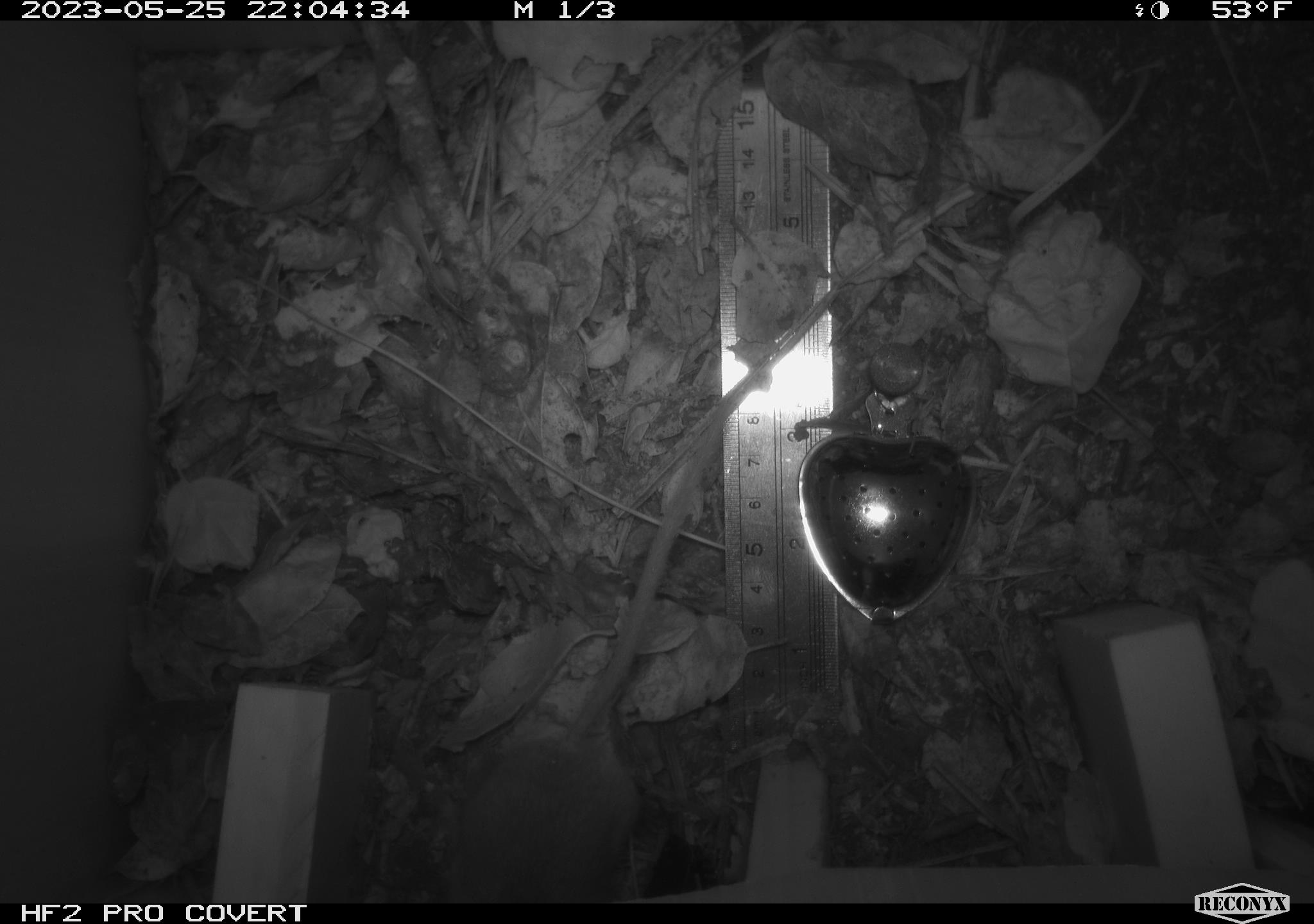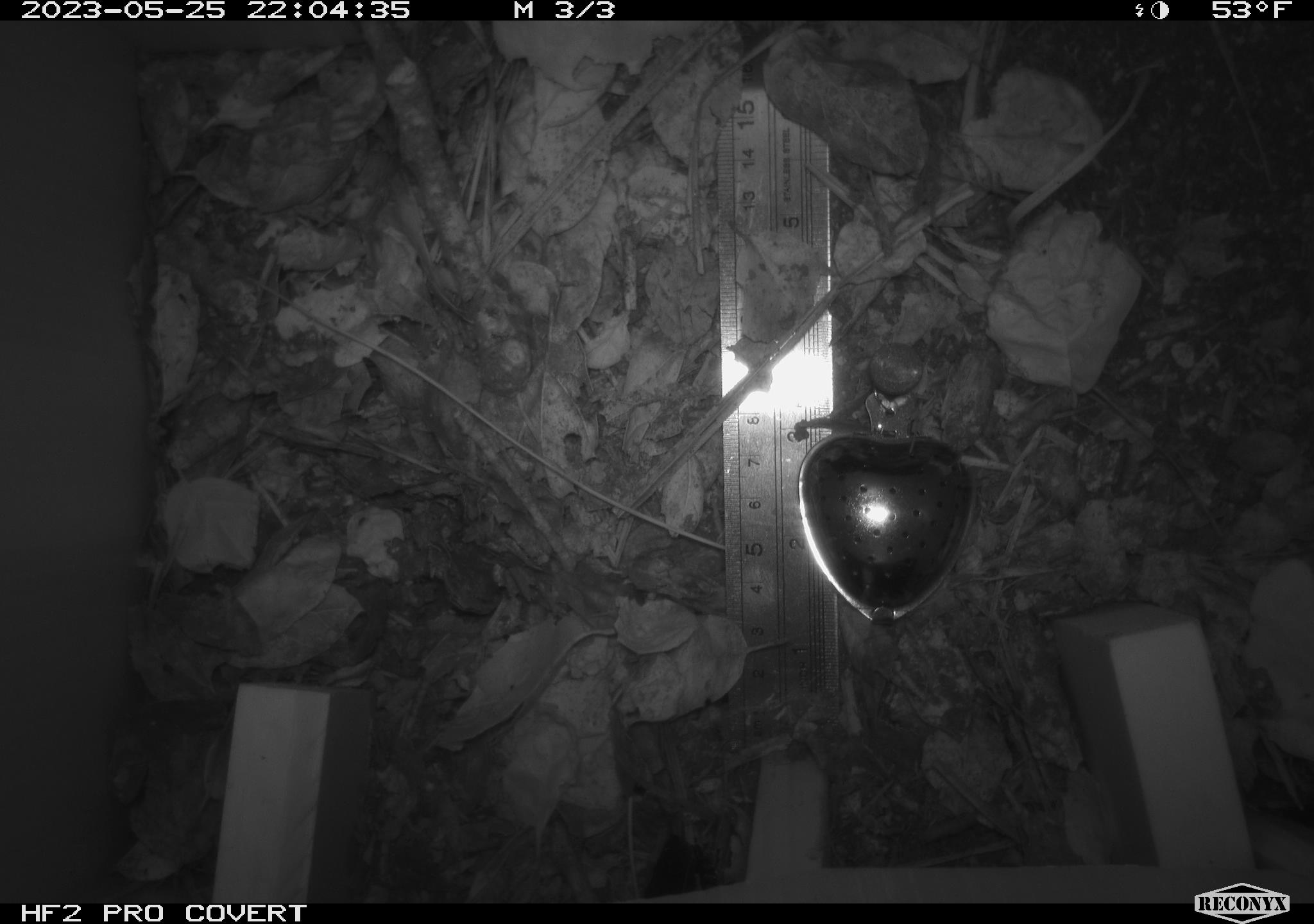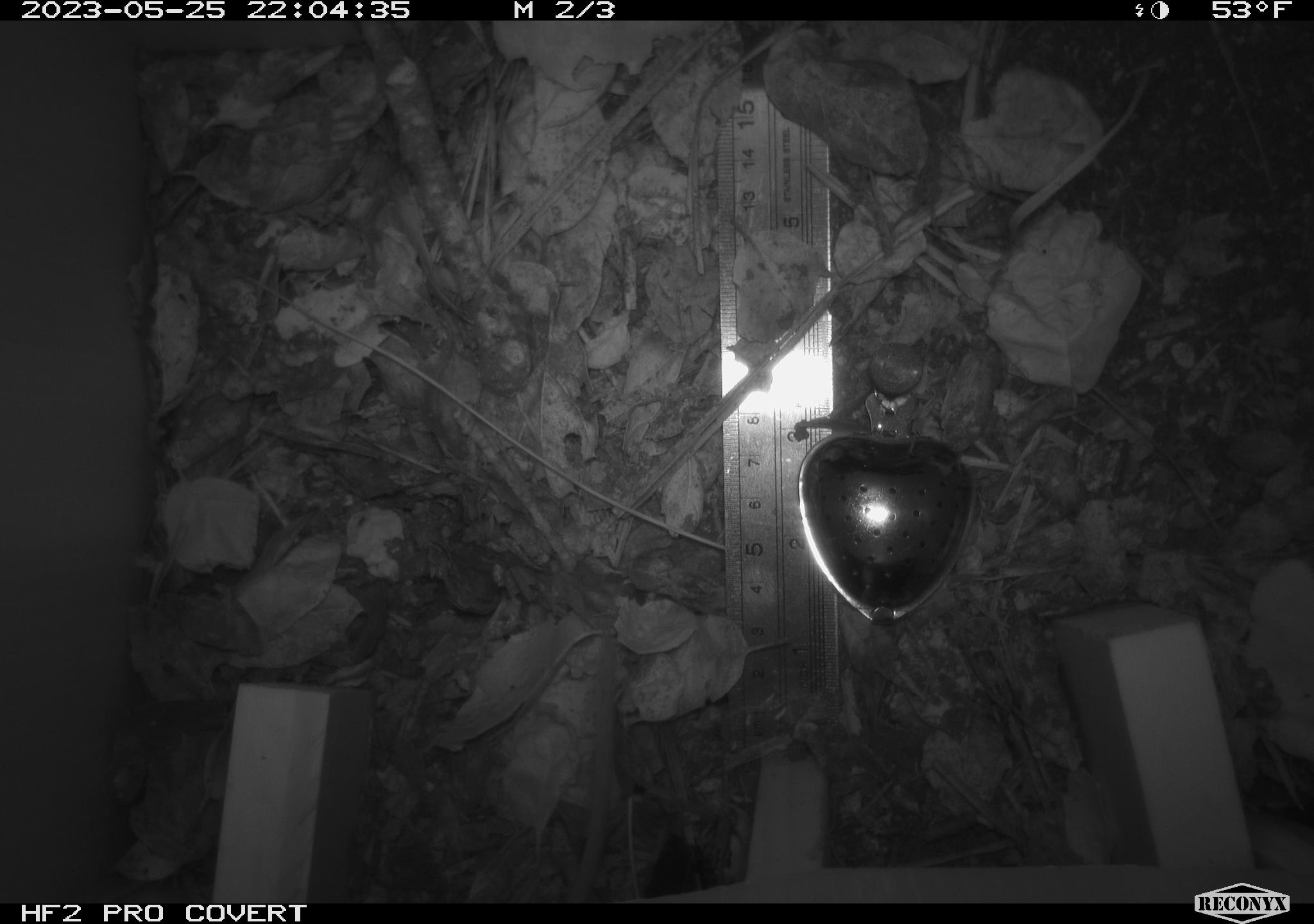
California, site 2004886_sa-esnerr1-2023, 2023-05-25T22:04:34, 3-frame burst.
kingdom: Animalia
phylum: Chordata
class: Mammalia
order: Rodentia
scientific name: Rodentia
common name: rodent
Rodent (Rodentia).